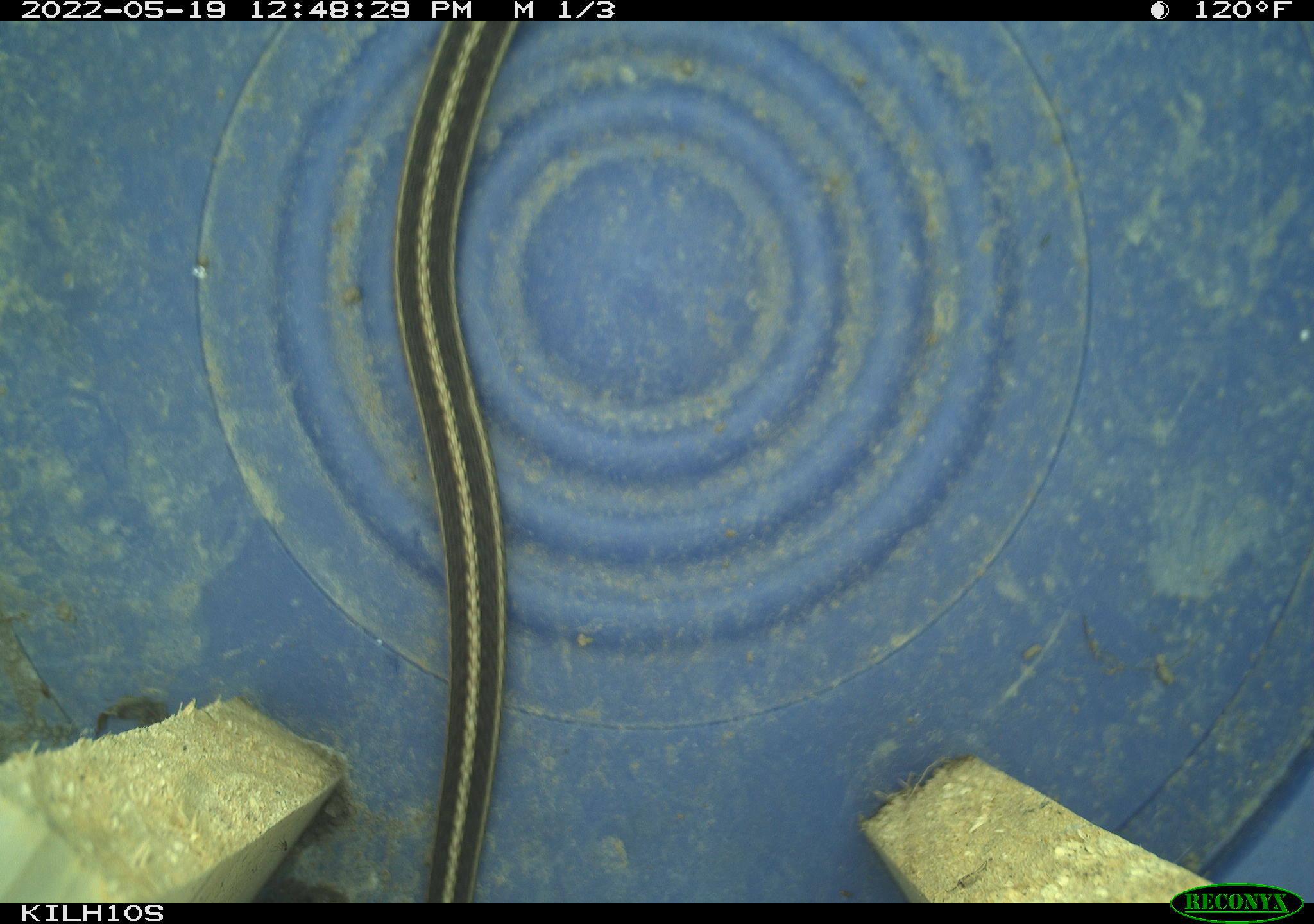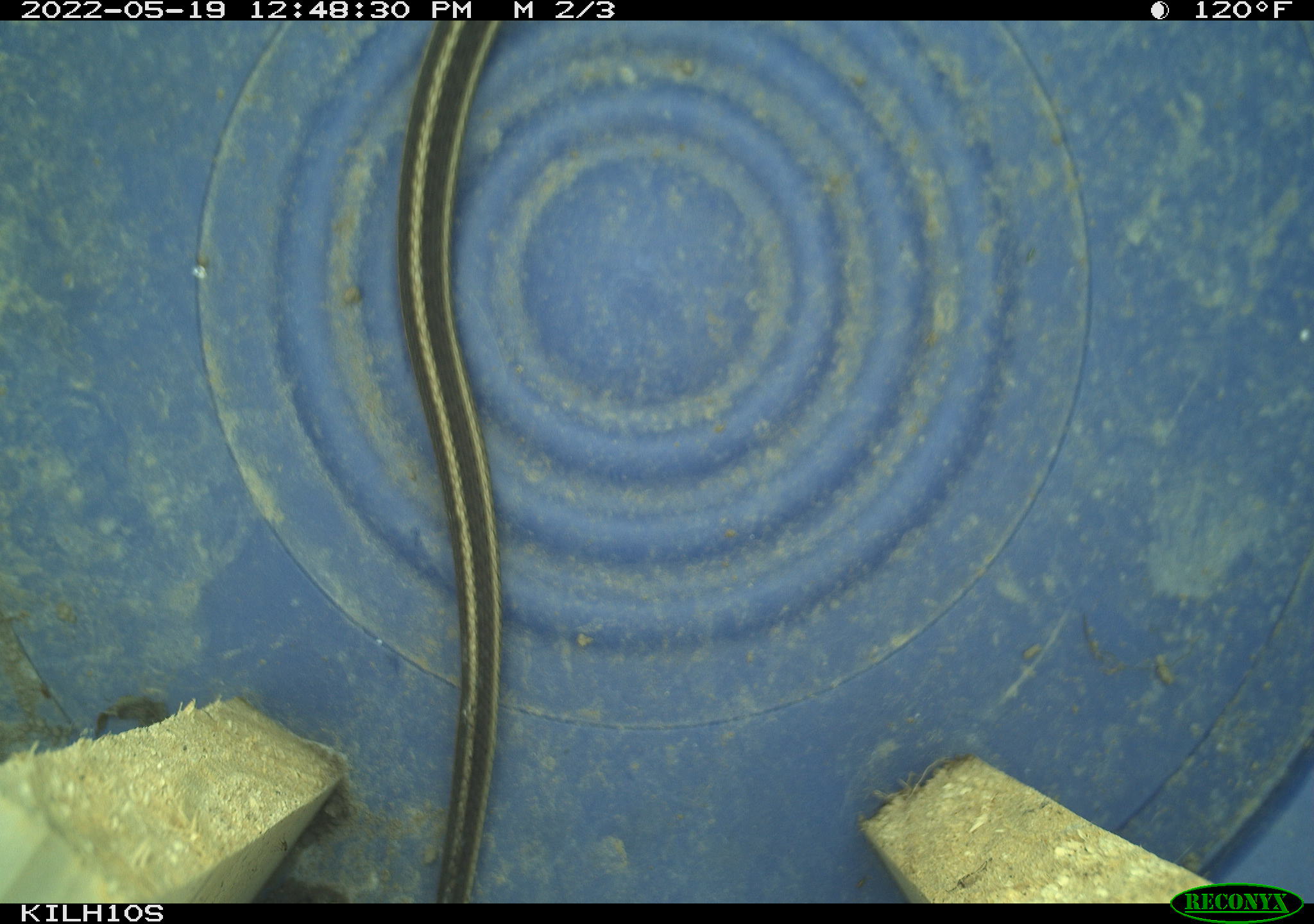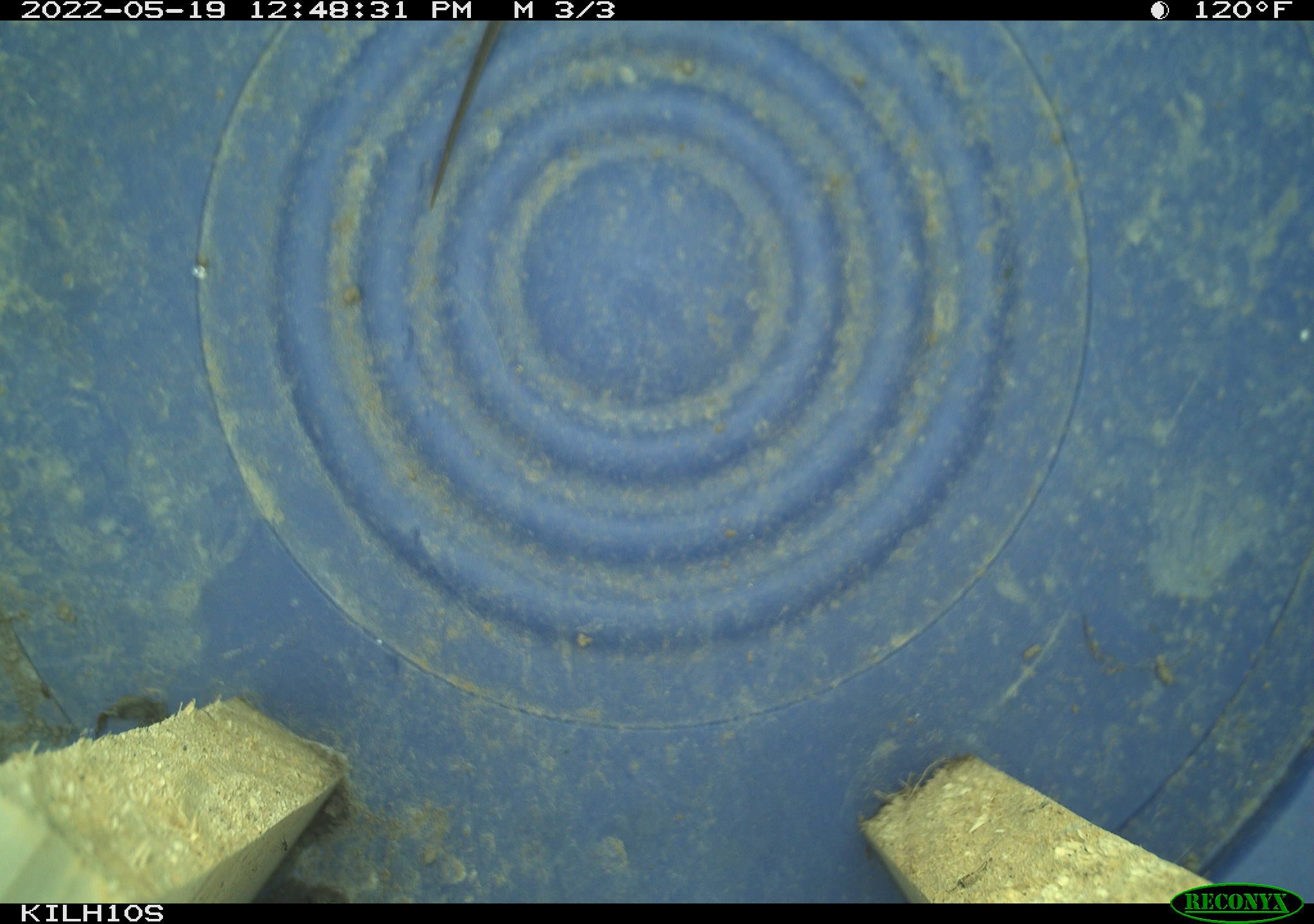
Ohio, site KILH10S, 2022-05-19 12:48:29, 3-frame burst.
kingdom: Animalia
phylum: Chordata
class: Reptilia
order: Squamata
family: Colubridae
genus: Thamnophis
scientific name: Thamnophis sirtalis sirtalis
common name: eastern gartersnake